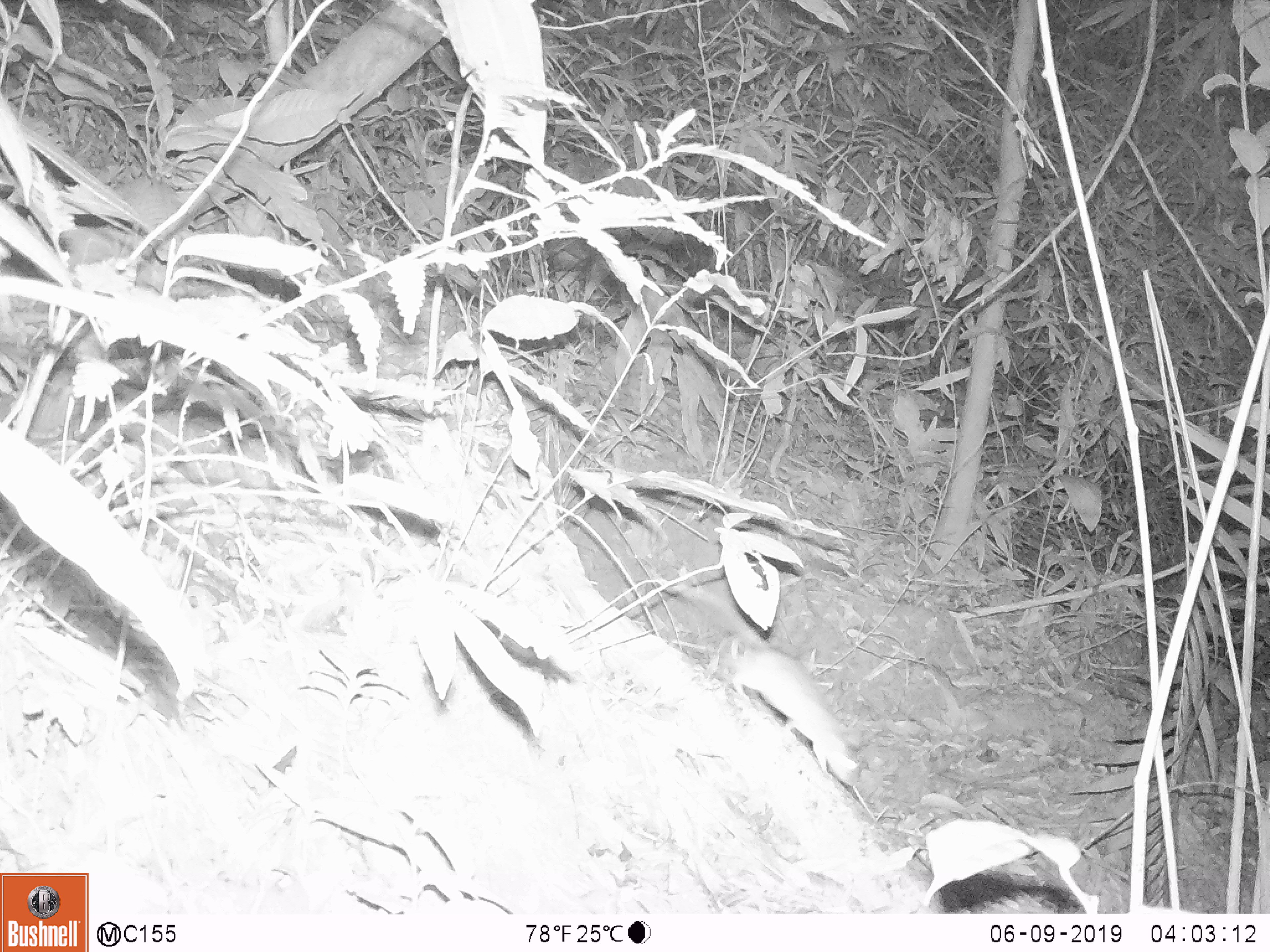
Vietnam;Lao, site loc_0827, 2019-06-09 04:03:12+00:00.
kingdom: Animalia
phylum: Chordata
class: Mammalia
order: Rodentia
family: Muridae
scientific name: Muridae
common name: old-world mice and rats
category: unidentified murid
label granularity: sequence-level